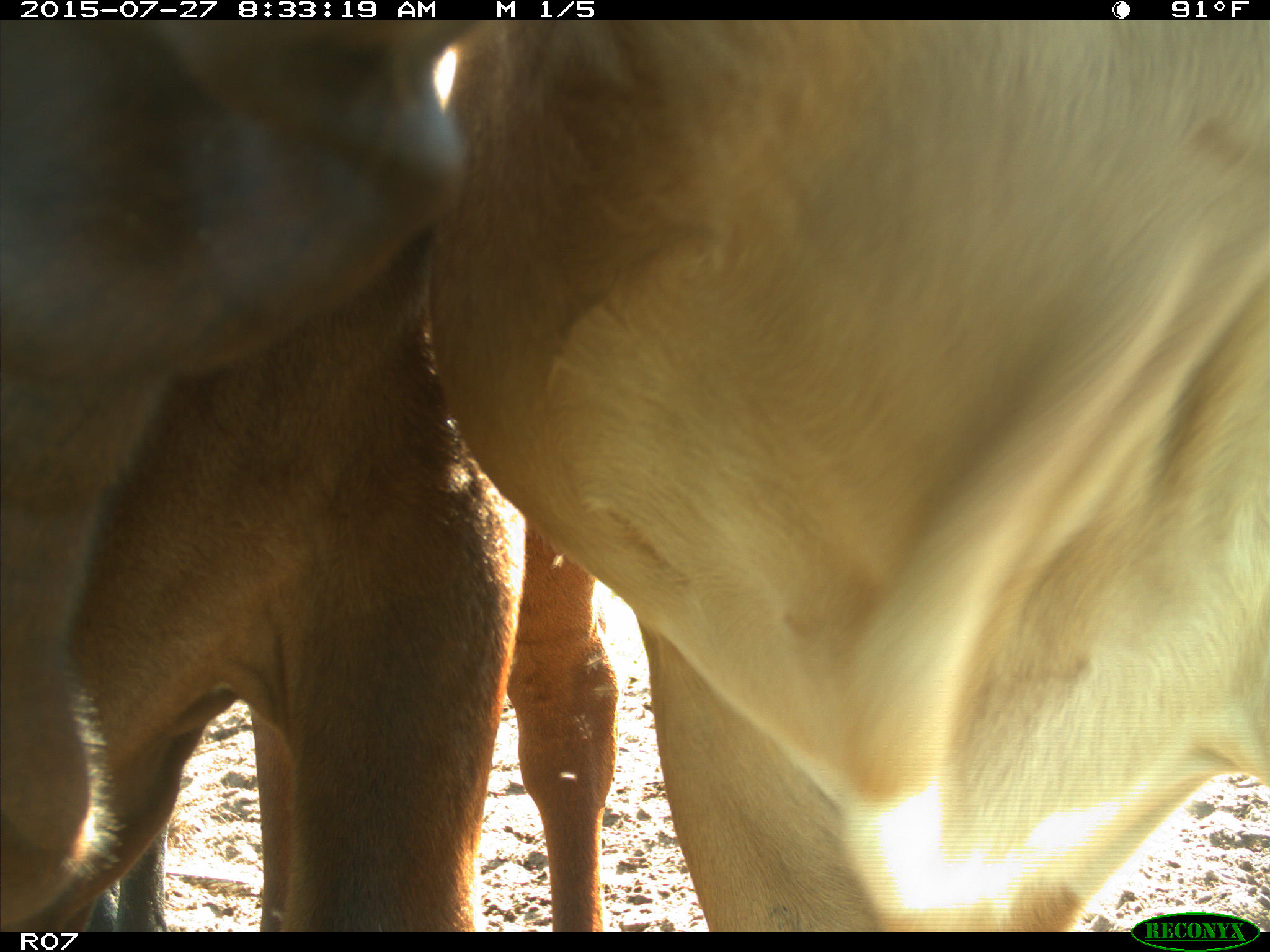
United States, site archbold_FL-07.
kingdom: Animalia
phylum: Chordata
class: Mammalia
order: Artiodactyla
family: Bovidae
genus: Bos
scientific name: Bos taurus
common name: domestic cow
Bos taurus (domestic cow).